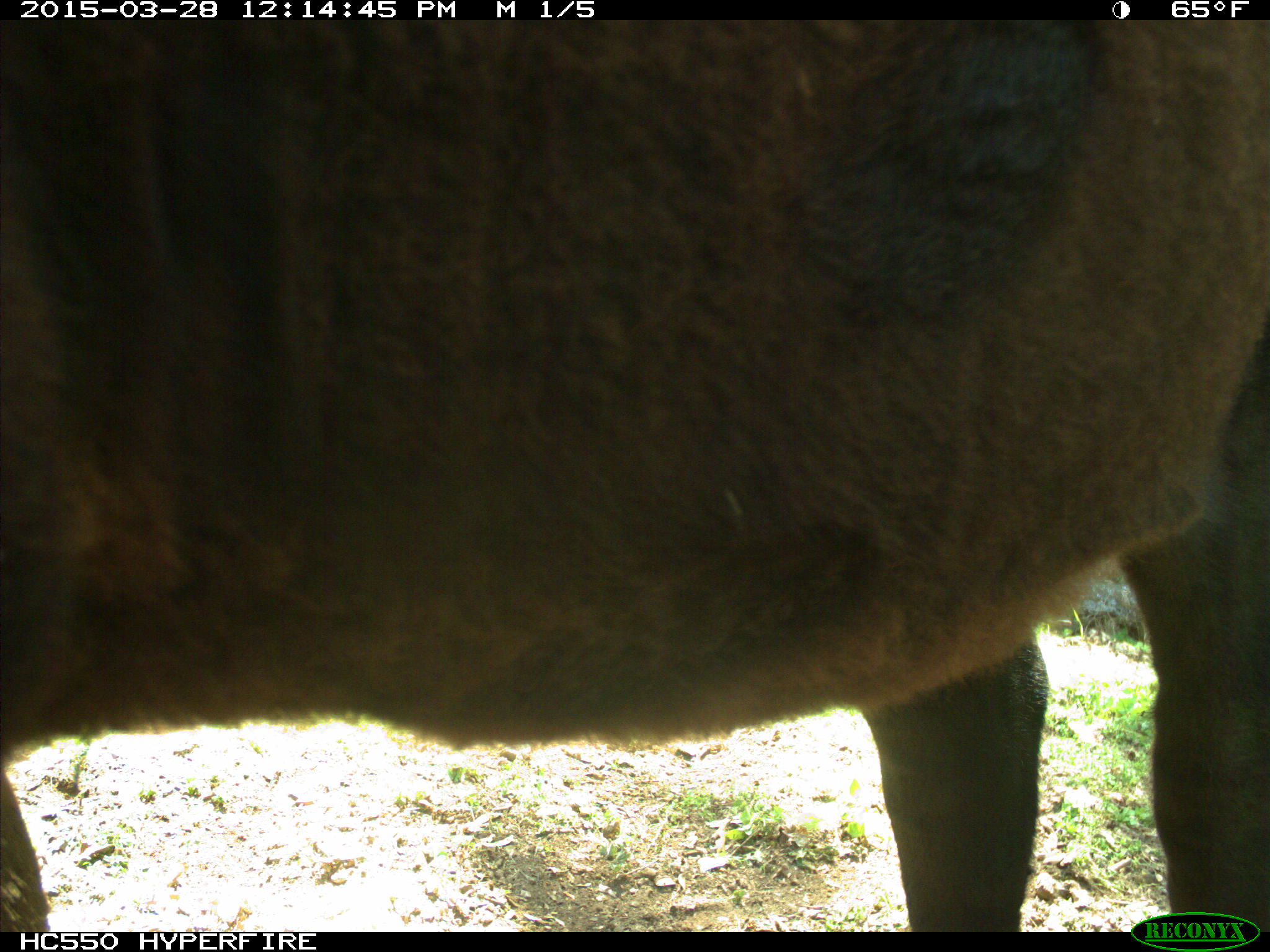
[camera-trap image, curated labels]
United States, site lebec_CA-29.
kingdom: Animalia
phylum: Chordata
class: Mammalia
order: Artiodactyla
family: Bovidae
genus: Bos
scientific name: Bos taurus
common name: domestic cow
Bos taurus (domestic cow).